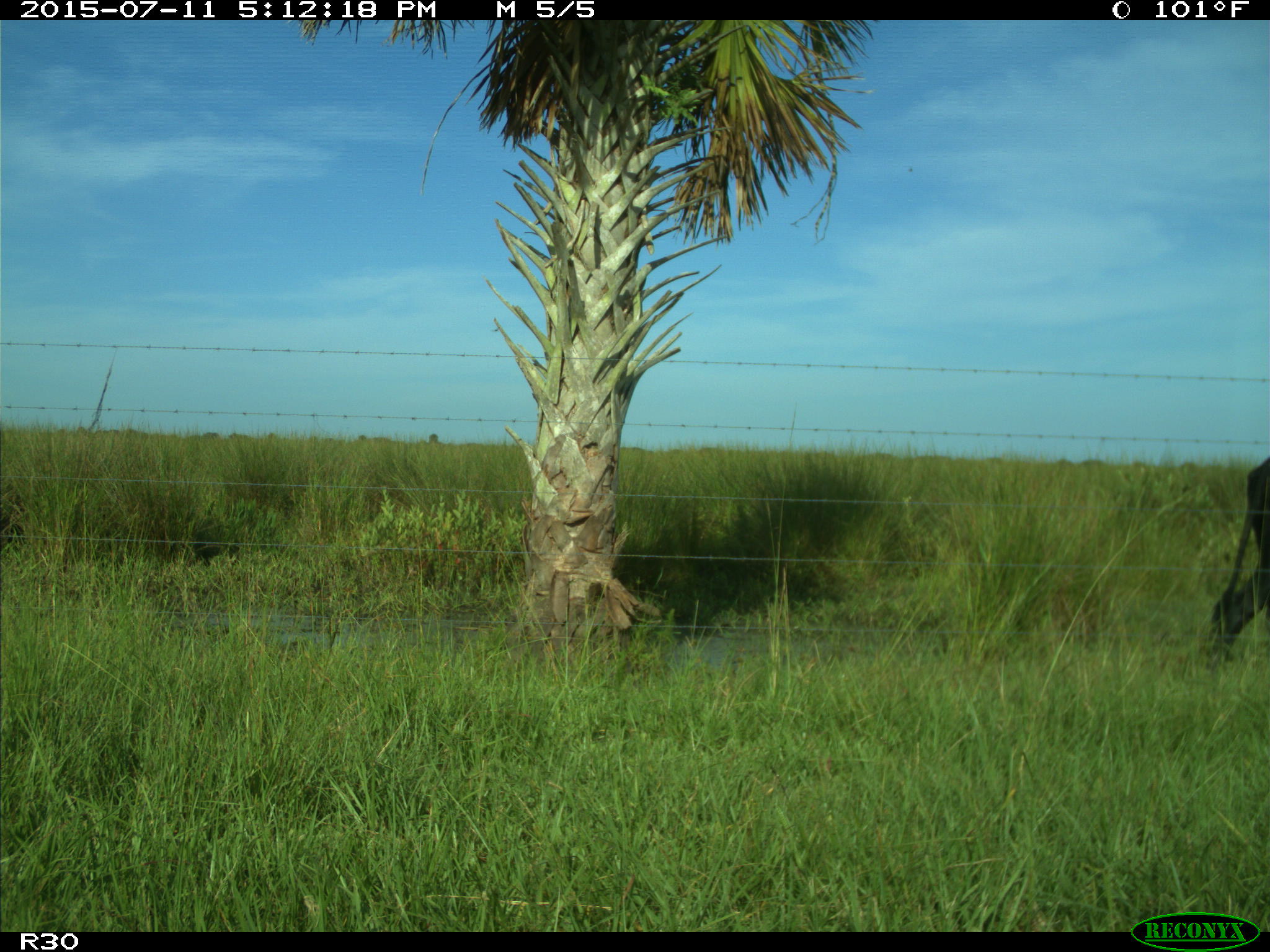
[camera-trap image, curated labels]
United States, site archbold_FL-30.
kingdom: Animalia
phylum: Chordata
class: Mammalia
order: Artiodactyla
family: Bovidae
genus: Bos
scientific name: Bos taurus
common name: domestic cow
Bos taurus (domestic cow).